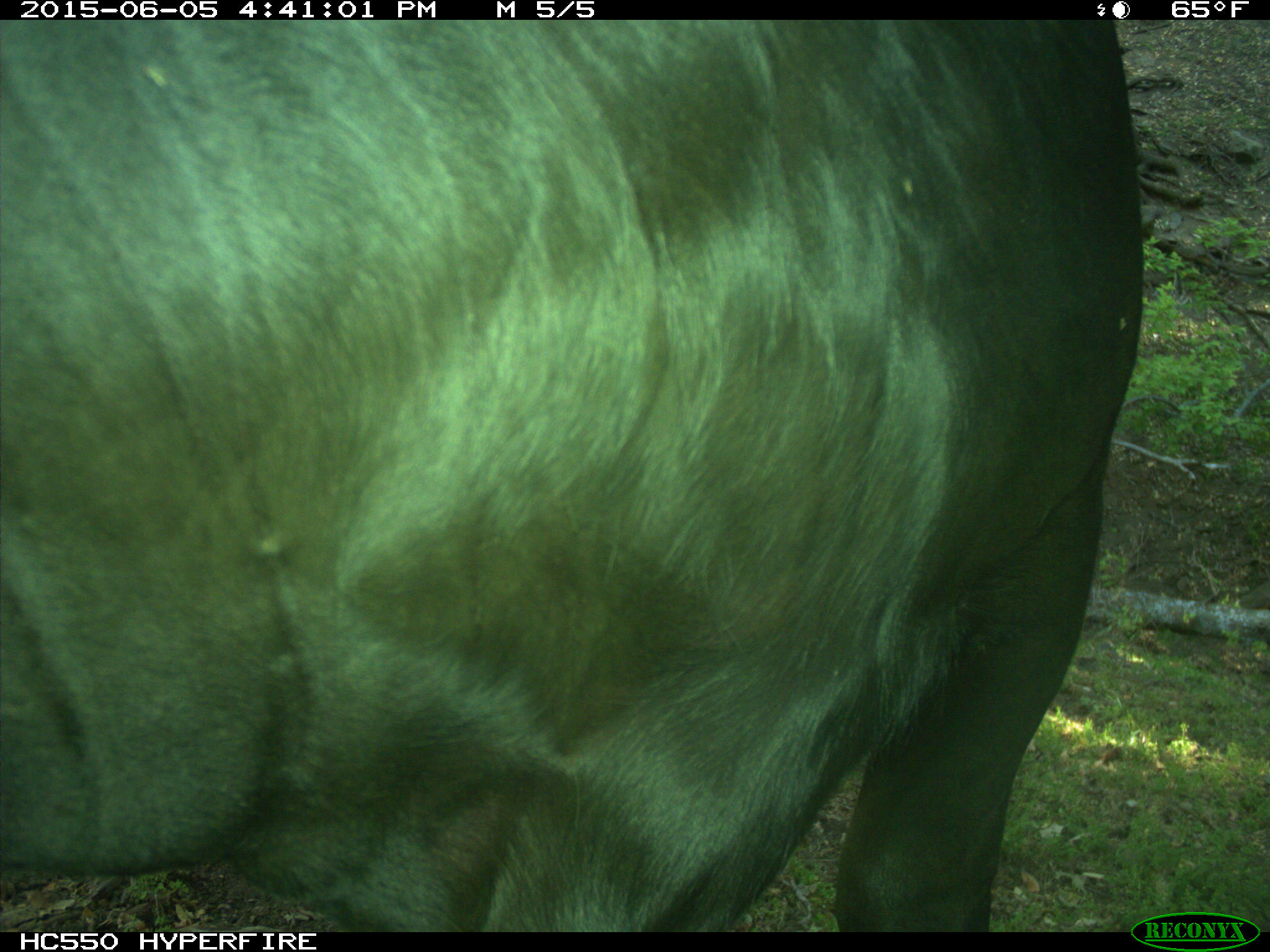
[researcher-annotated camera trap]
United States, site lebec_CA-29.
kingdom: Animalia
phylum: Chordata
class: Mammalia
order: Artiodactyla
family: Bovidae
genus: Bos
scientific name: Bos taurus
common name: domestic cow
Bos taurus (domestic cow).